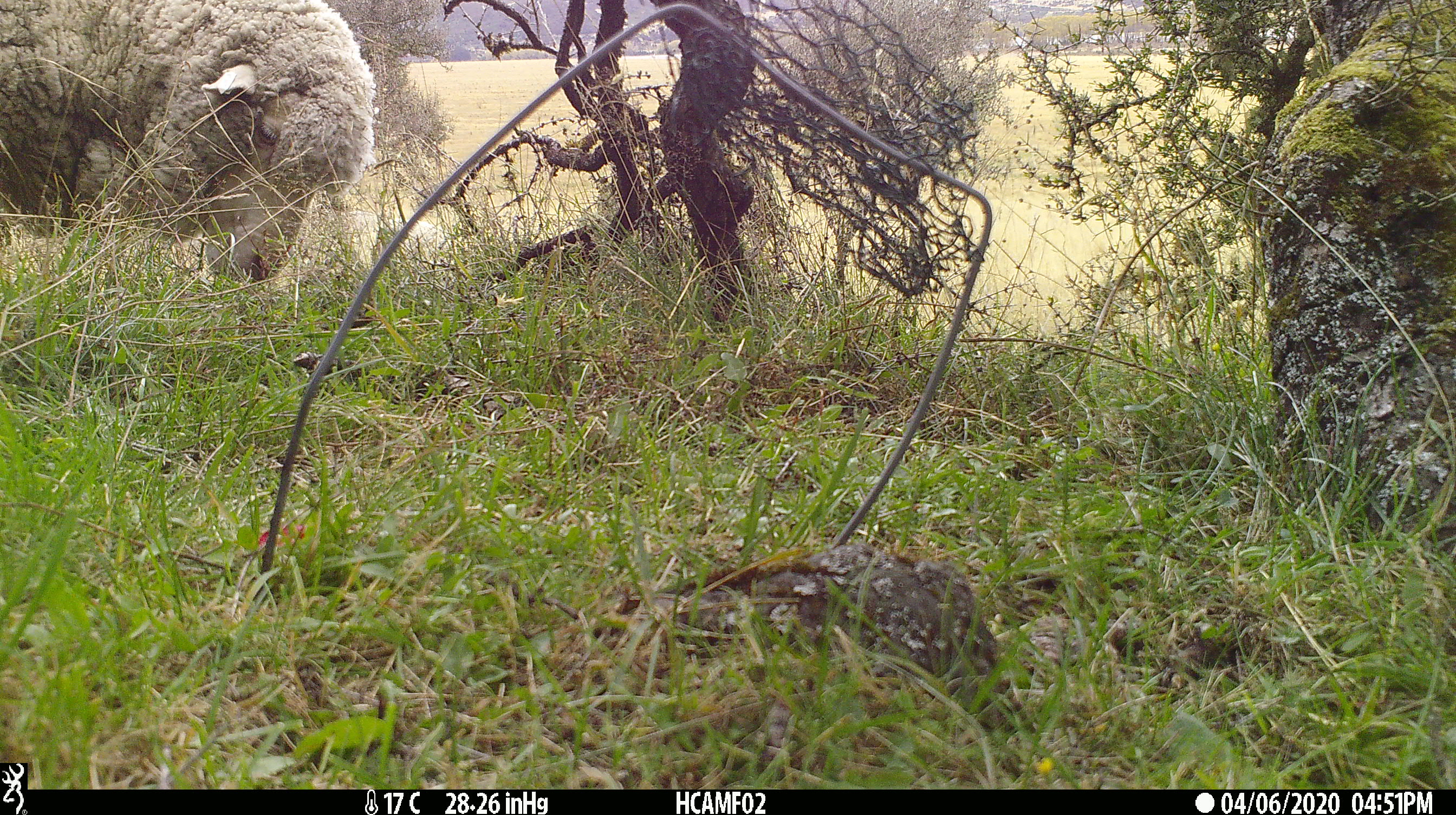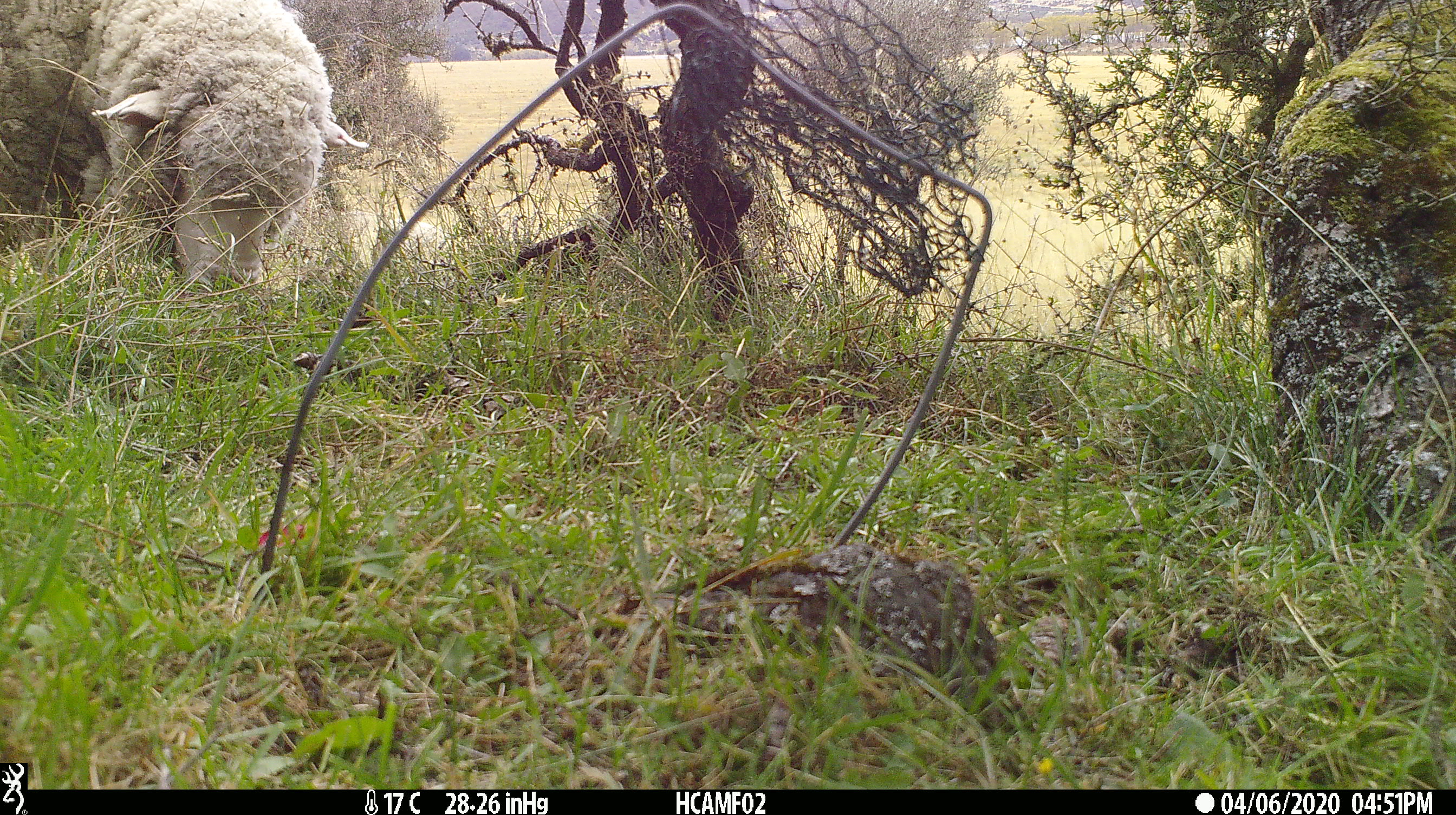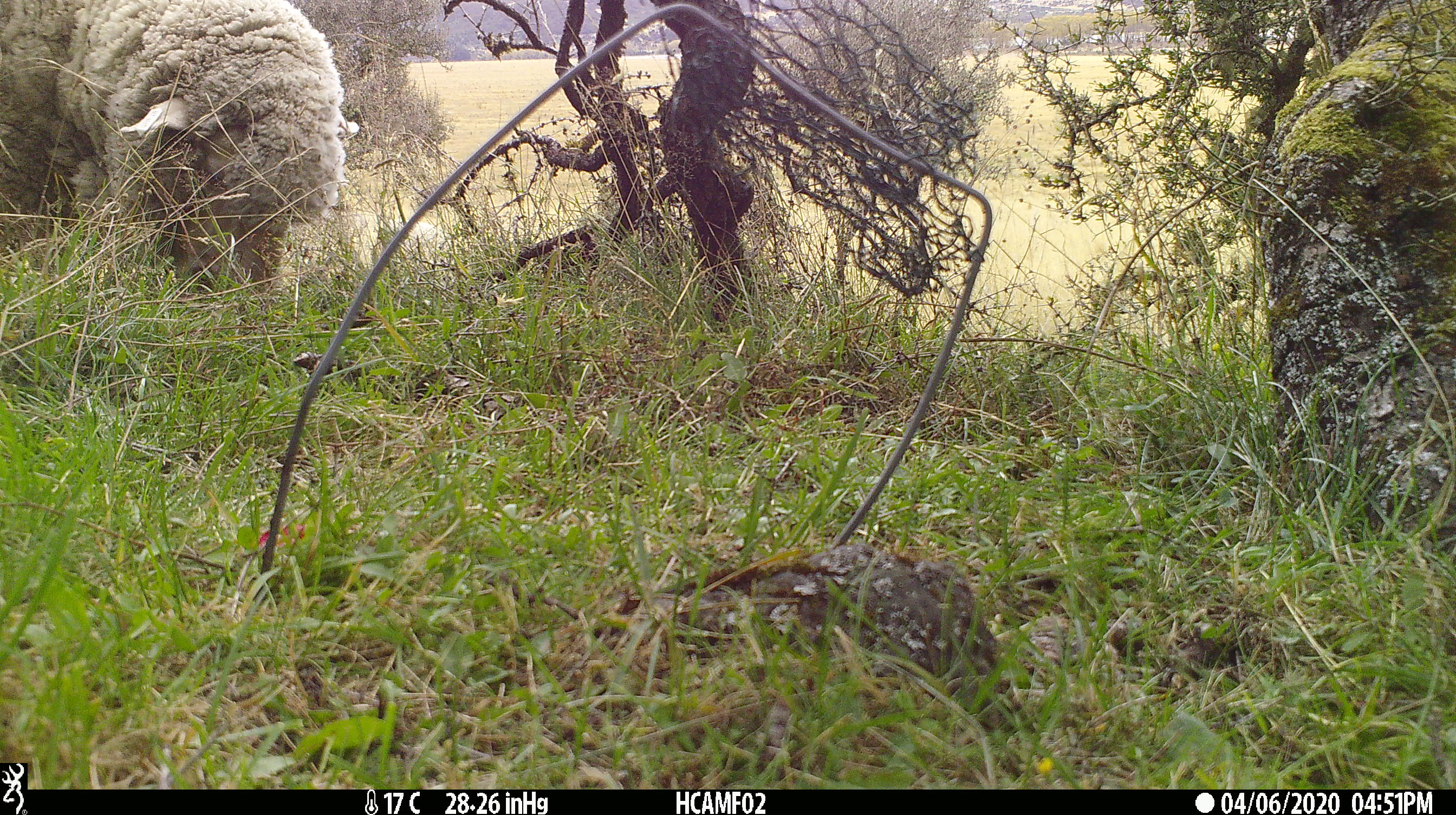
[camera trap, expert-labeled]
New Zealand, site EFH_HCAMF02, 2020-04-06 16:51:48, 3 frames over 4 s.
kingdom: Animalia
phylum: Chordata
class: Mammalia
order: Artiodactyla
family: Bovidae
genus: Ovis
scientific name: Ovis aries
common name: domestic sheep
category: sheep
Sheep (domestic sheep) (Ovis aries).